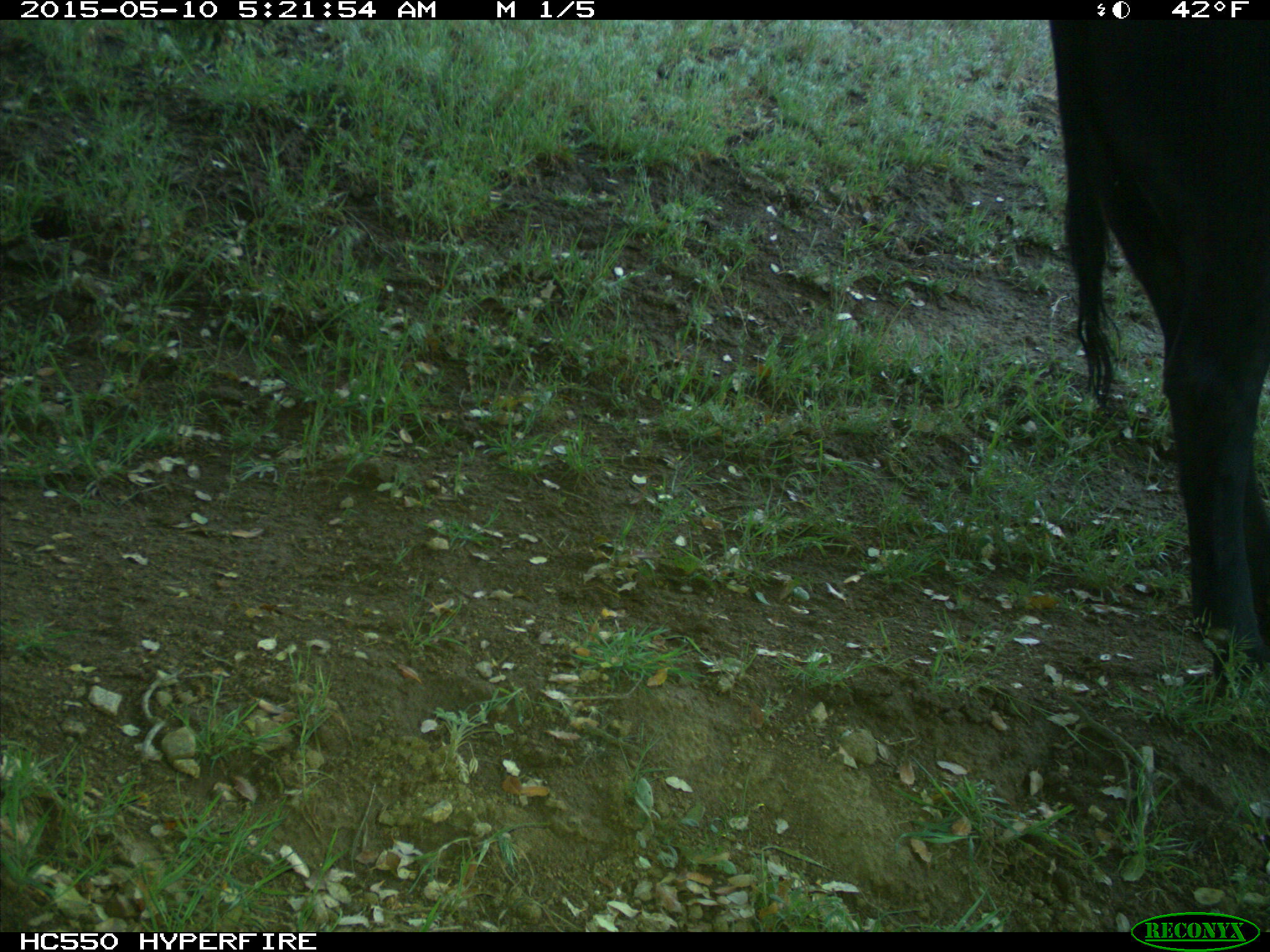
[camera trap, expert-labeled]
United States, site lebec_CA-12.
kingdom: Animalia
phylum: Chordata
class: Mammalia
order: Artiodactyla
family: Bovidae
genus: Bos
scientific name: Bos taurus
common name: domestic cow